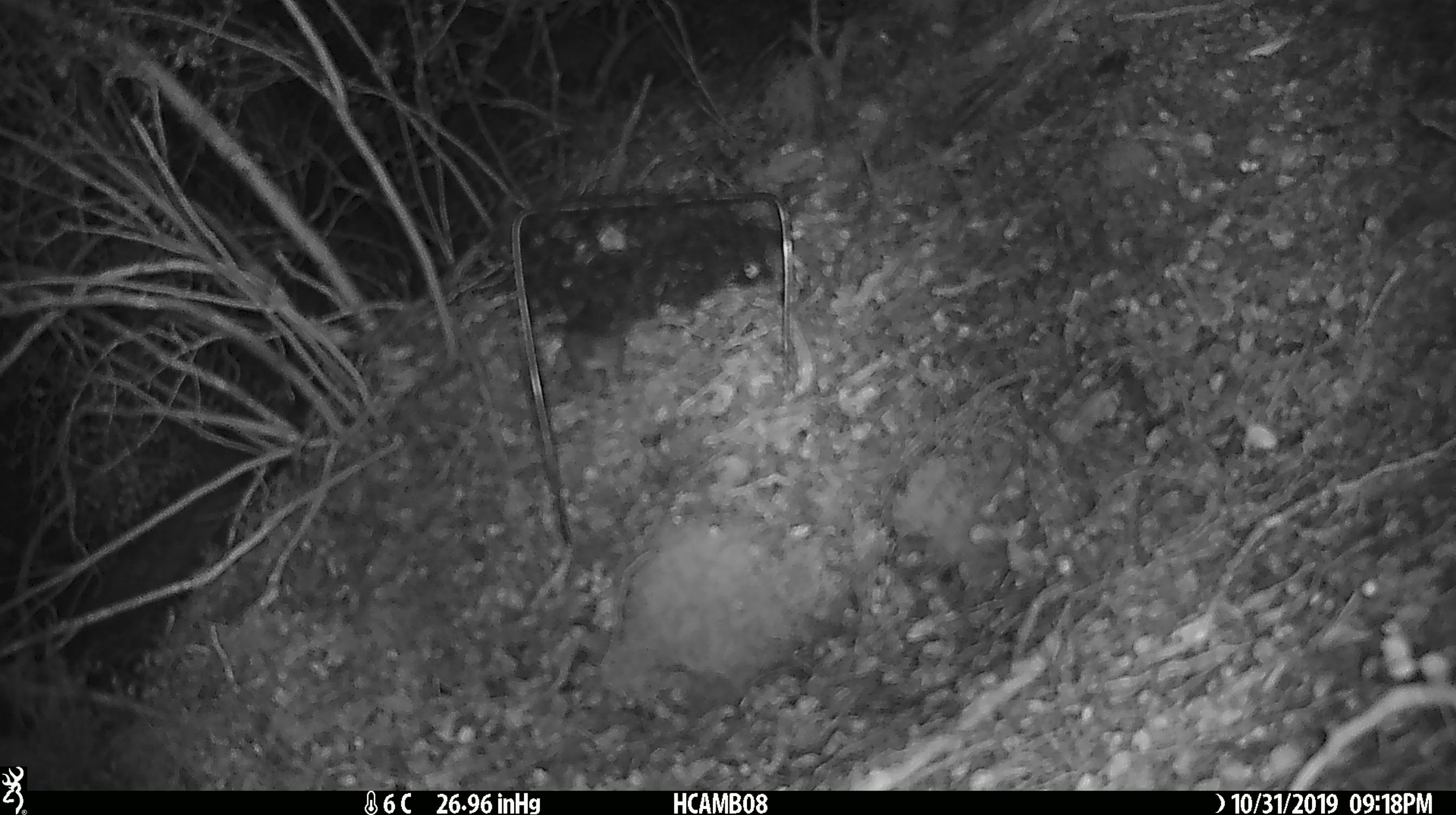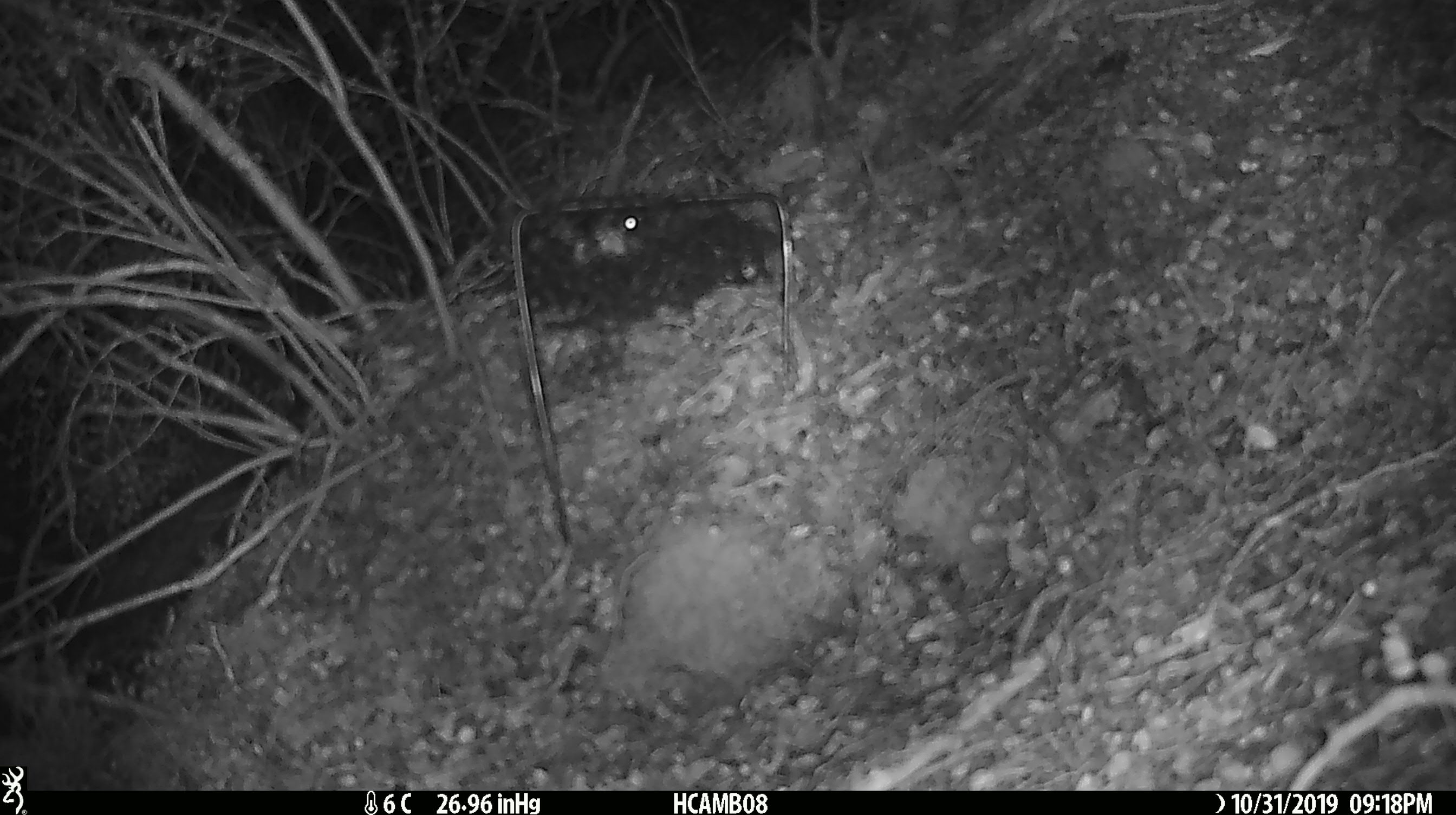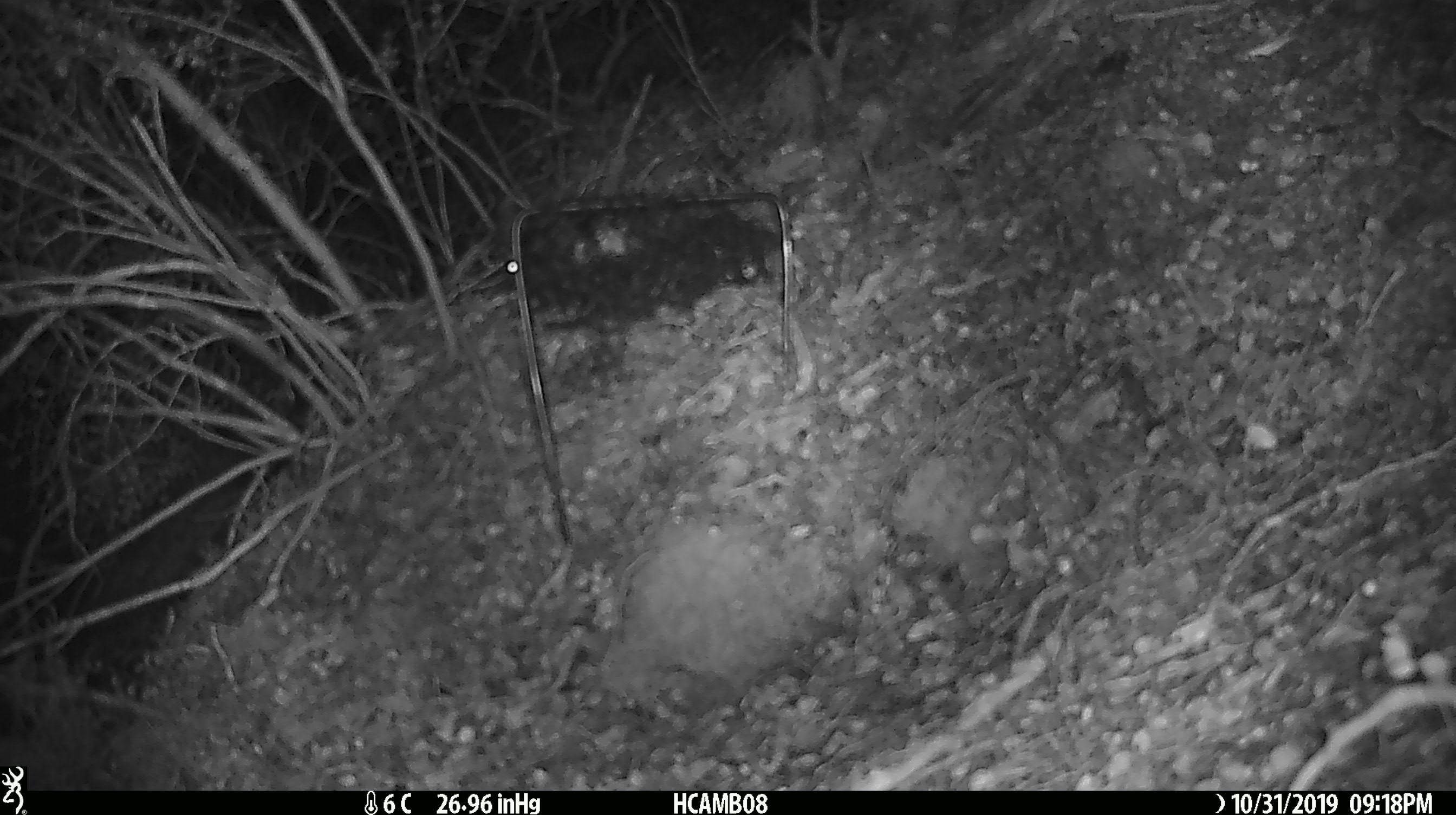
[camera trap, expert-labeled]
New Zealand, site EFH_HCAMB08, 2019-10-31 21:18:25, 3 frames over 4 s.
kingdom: Animalia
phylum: Chordata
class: Mammalia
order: Rodentia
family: Muridae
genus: Mus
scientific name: Mus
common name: mouse